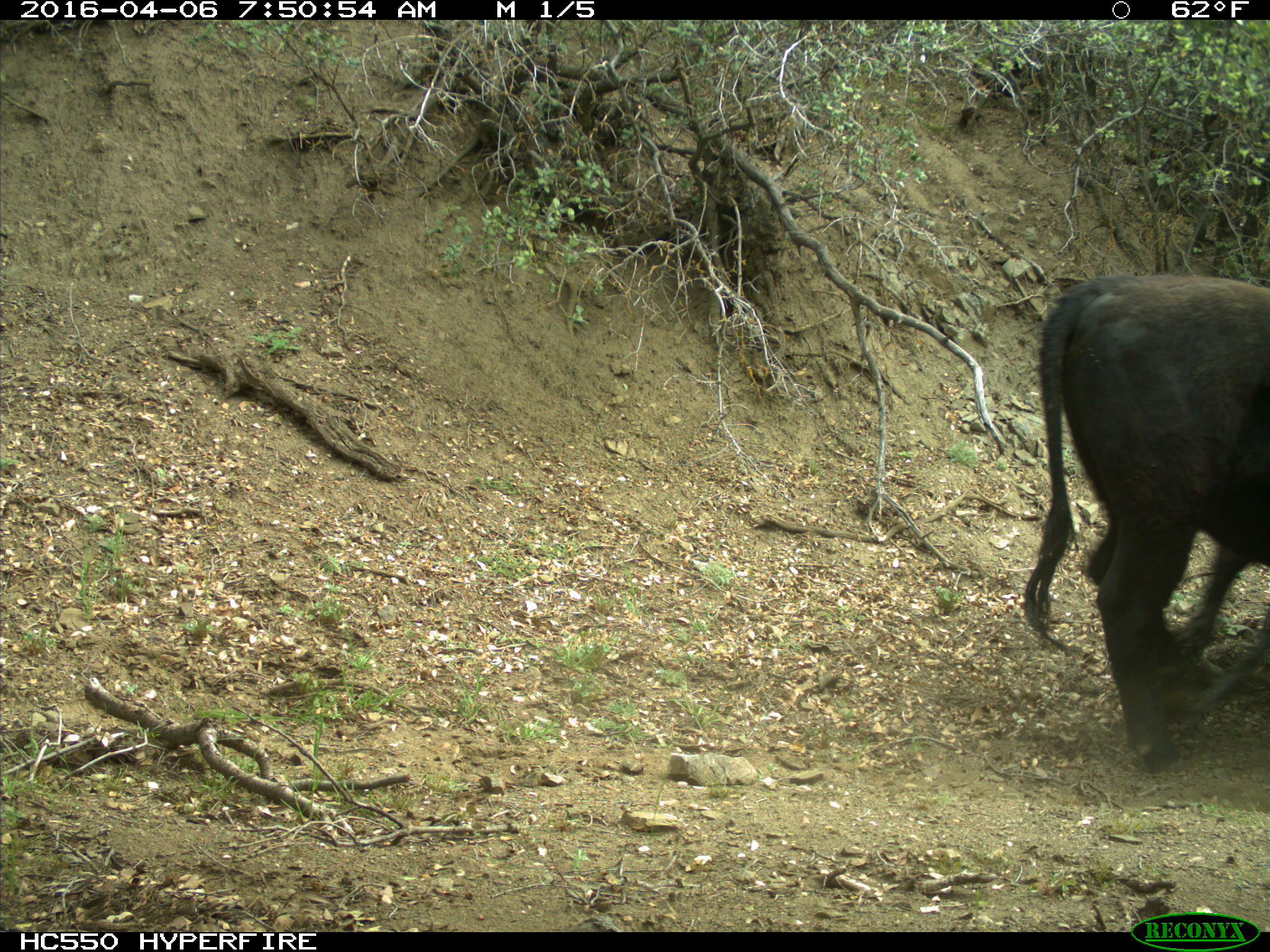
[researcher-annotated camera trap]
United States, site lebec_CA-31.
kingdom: Animalia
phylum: Chordata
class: Mammalia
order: Artiodactyla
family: Bovidae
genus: Bos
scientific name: Bos taurus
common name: domestic cow